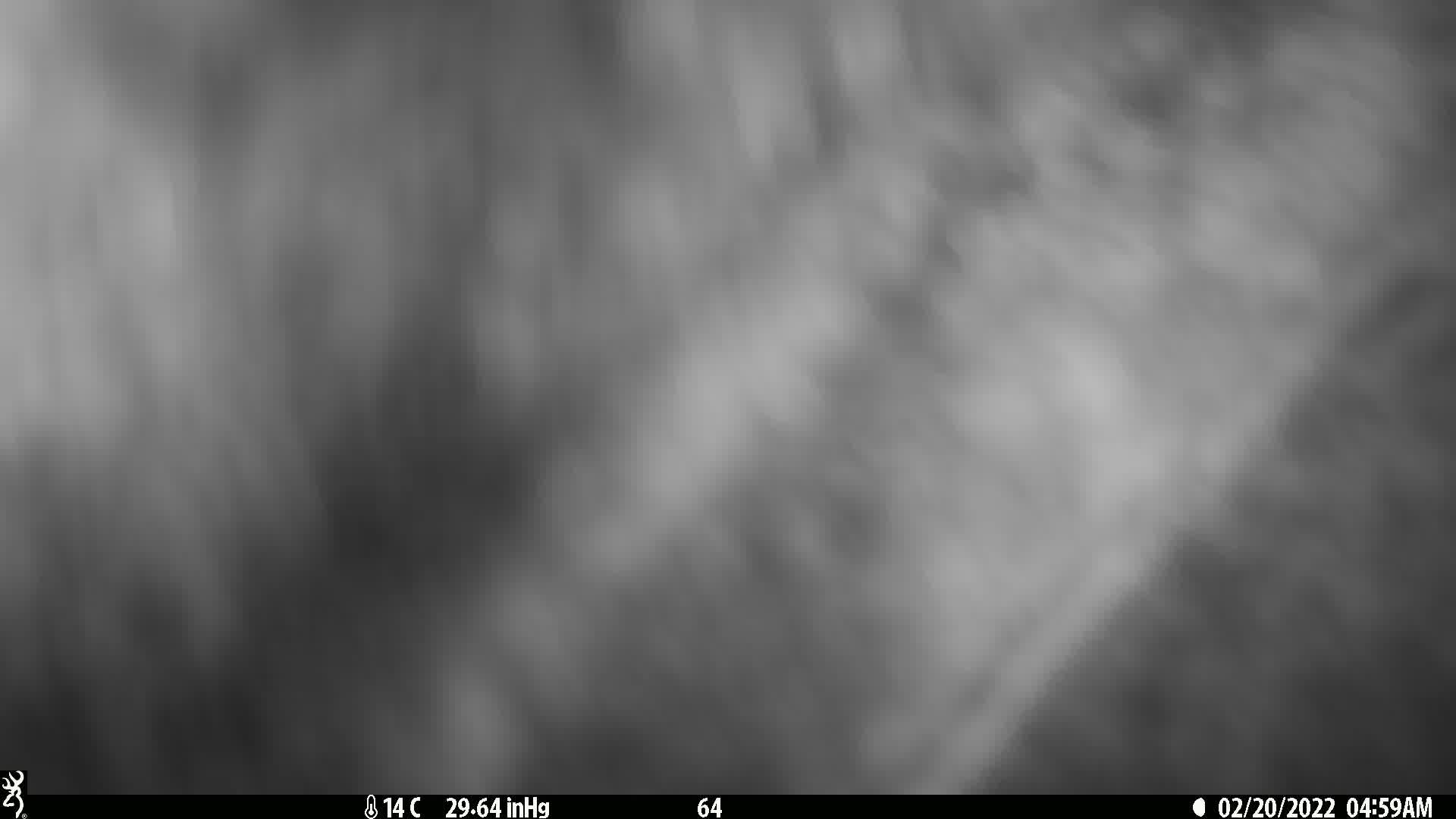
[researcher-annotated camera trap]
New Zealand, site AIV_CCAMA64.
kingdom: Animalia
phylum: Chordata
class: Mammalia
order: Carnivora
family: Otariidae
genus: Phocarctos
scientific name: Phocarctos hookeri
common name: new zealand sea lion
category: sealion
Sealion (new zealand sea lion) (Phocarctos hookeri).